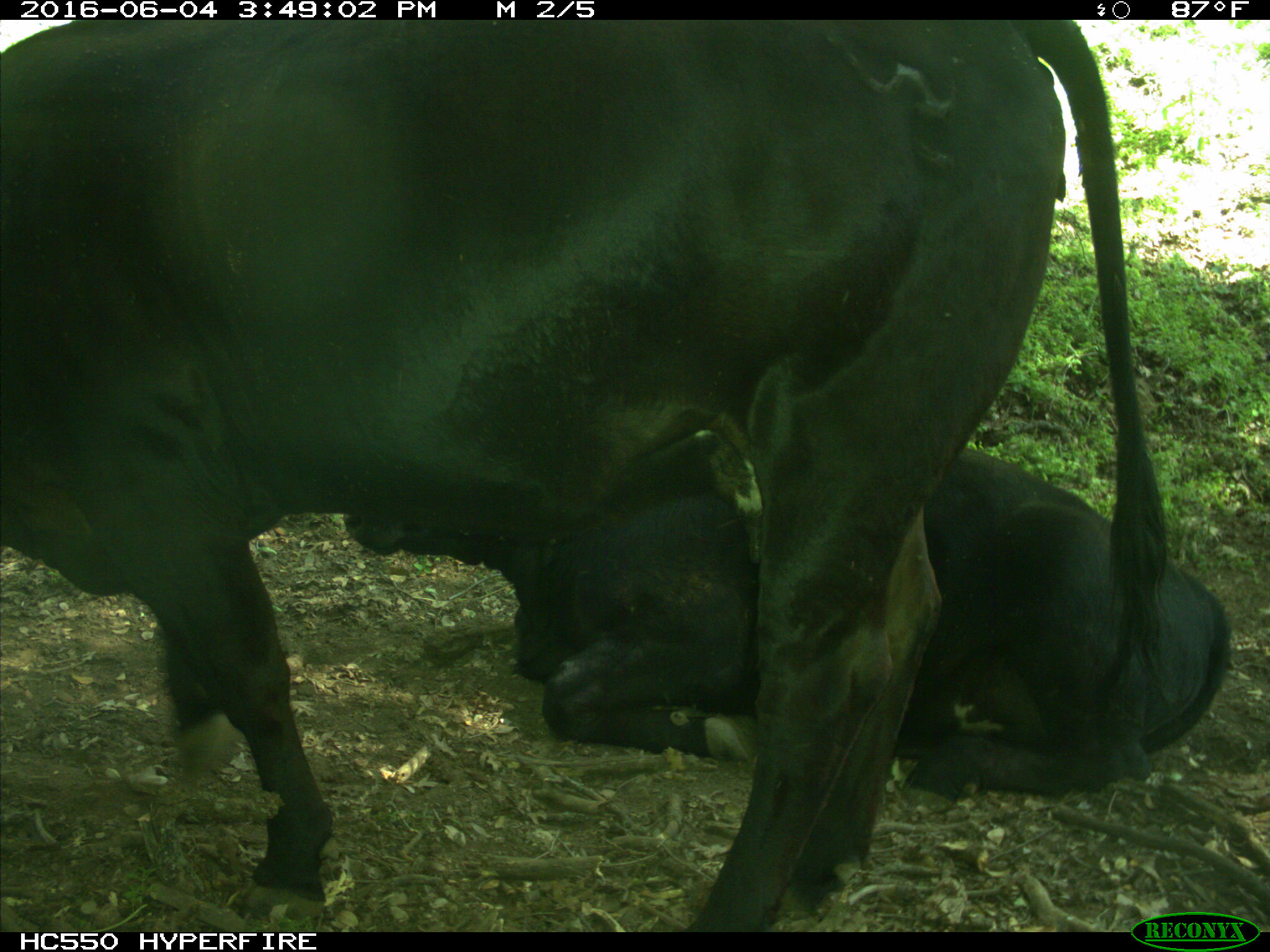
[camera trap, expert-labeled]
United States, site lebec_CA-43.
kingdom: Animalia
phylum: Chordata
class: Mammalia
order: Artiodactyla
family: Bovidae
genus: Bos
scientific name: Bos taurus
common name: domestic cow